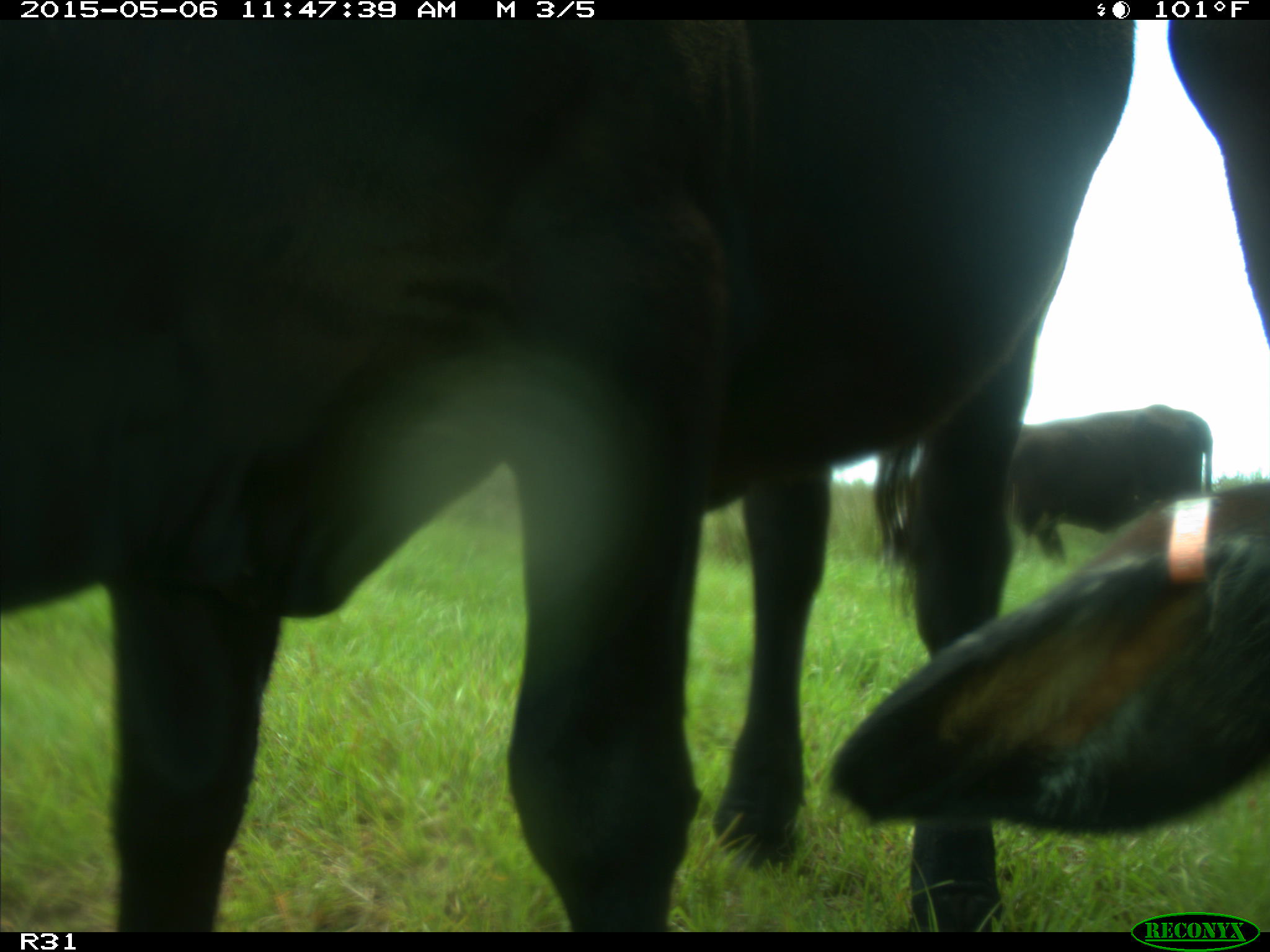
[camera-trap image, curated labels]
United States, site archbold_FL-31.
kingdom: Animalia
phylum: Chordata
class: Mammalia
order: Artiodactyla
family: Bovidae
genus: Bos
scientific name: Bos taurus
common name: domestic cow